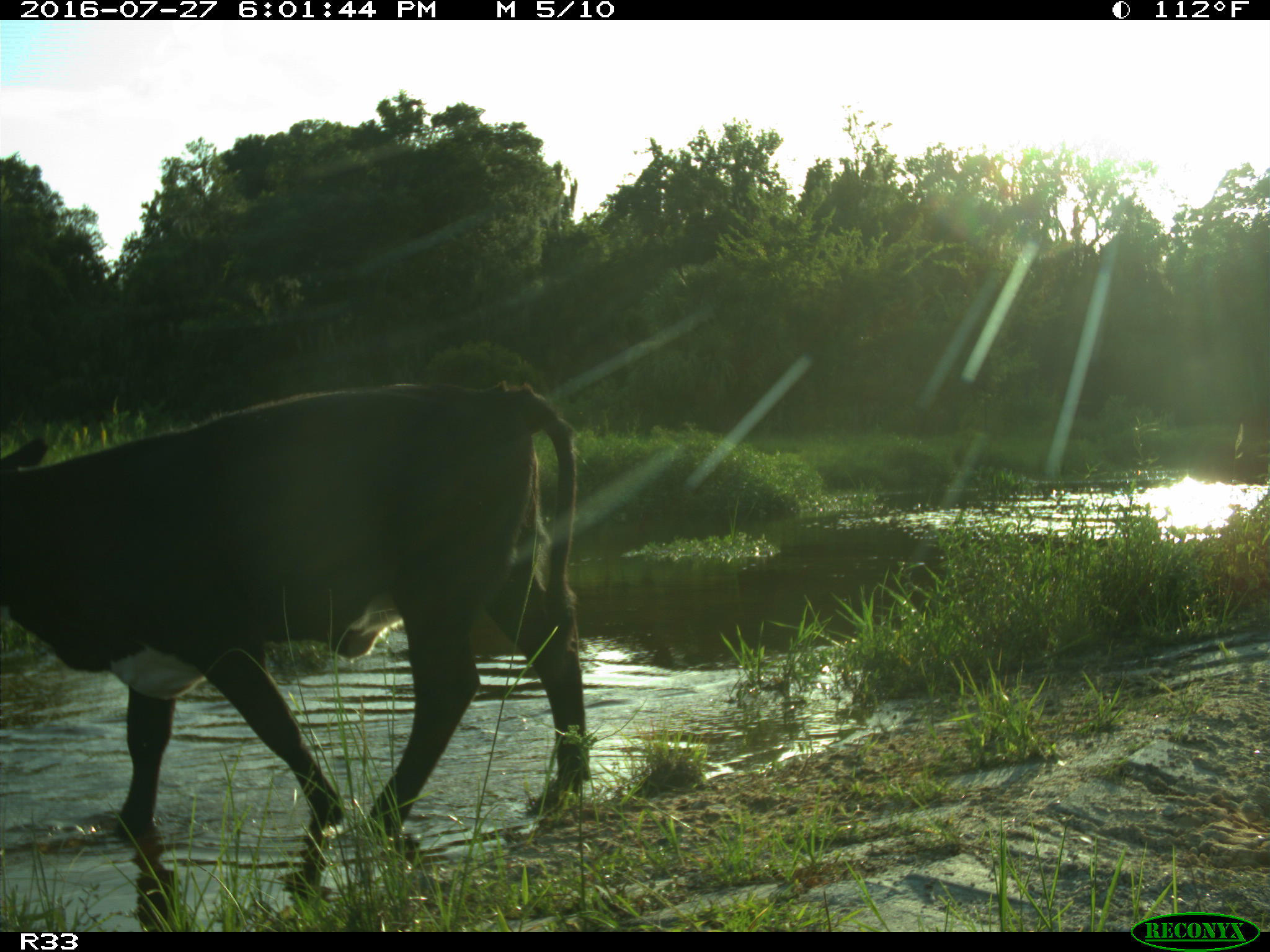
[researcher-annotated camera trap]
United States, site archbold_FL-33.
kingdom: Animalia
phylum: Chordata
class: Mammalia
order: Artiodactyla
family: Bovidae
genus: Bos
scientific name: Bos taurus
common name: domestic cow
Bos taurus (domestic cow).